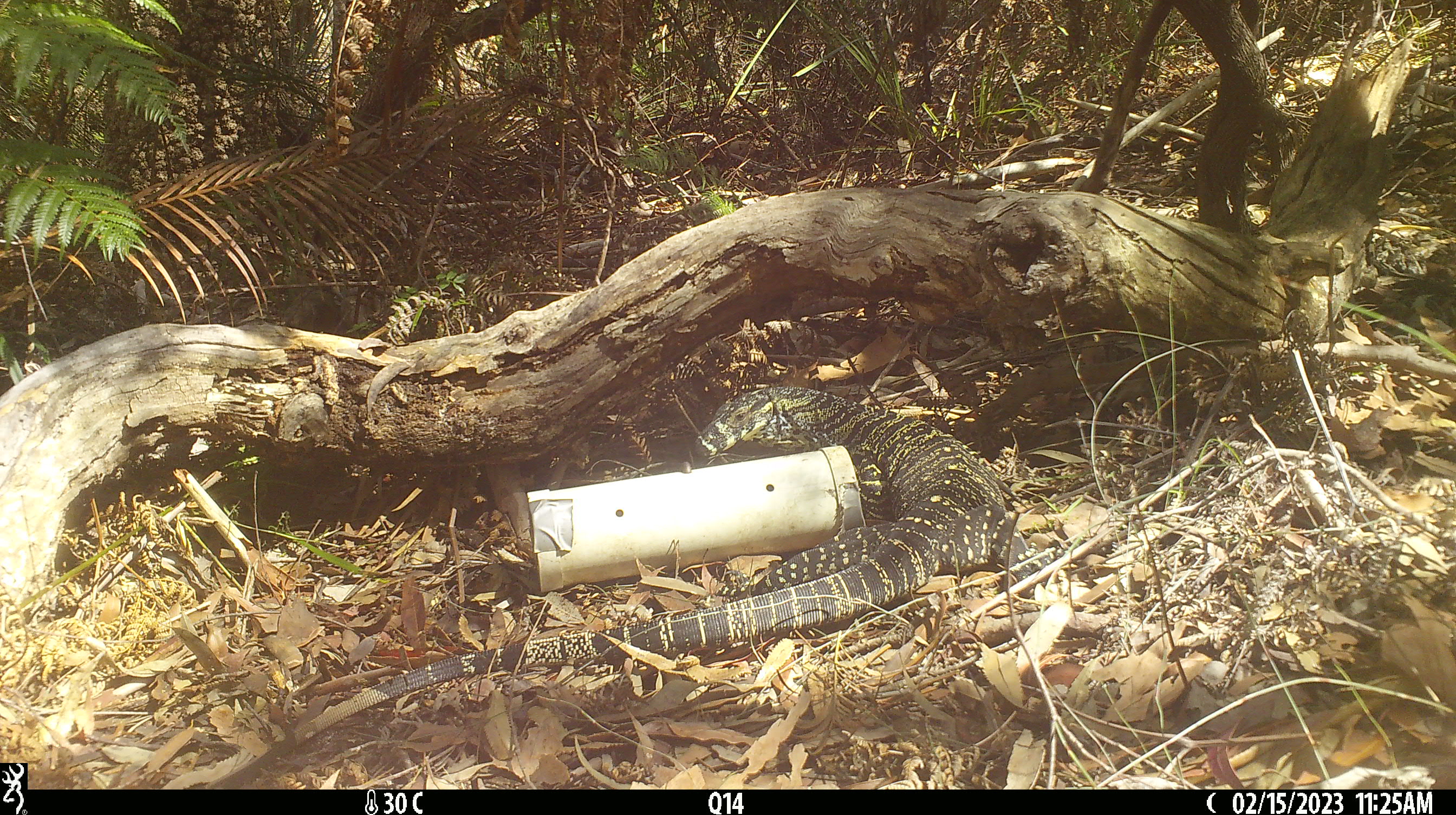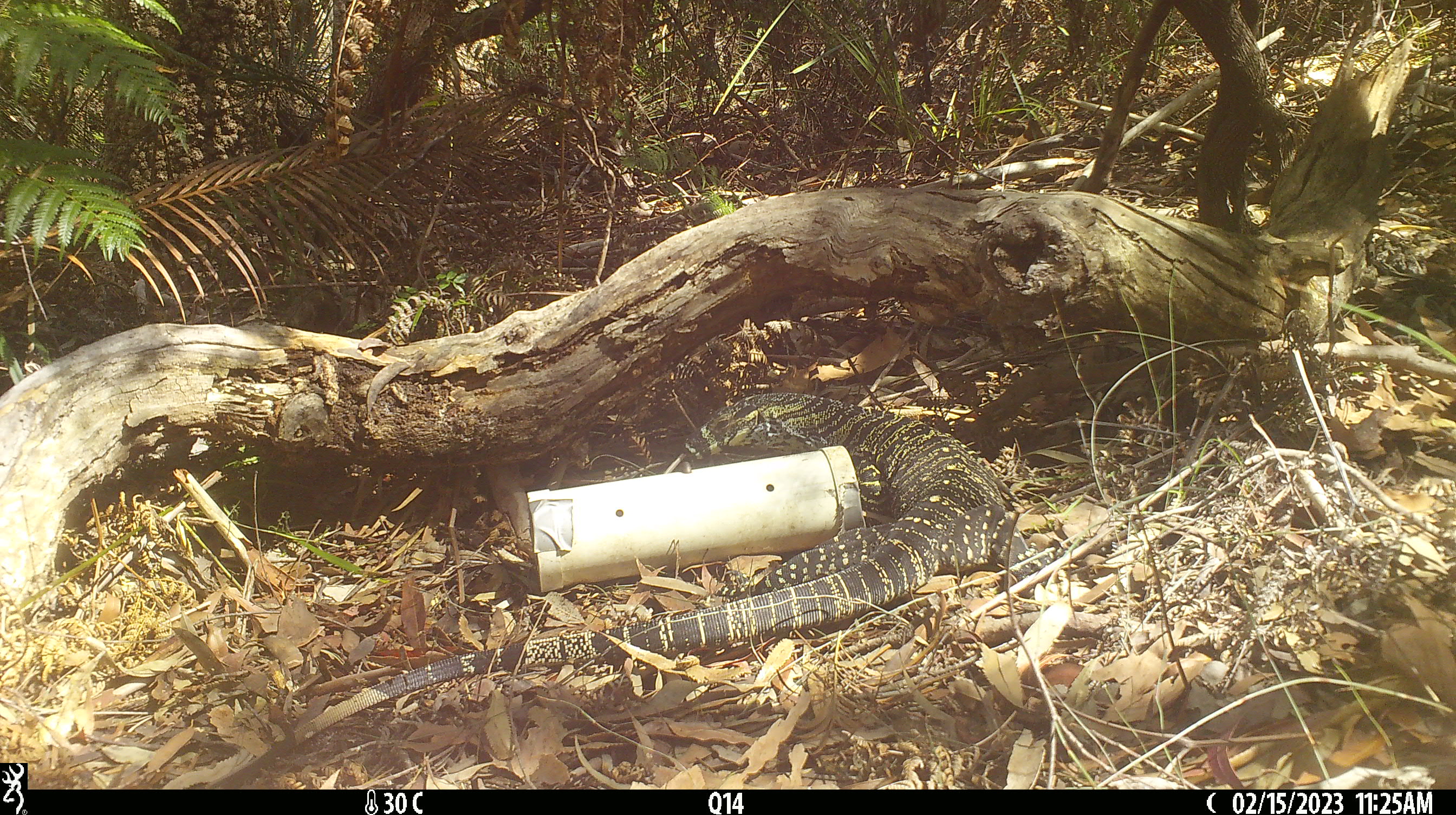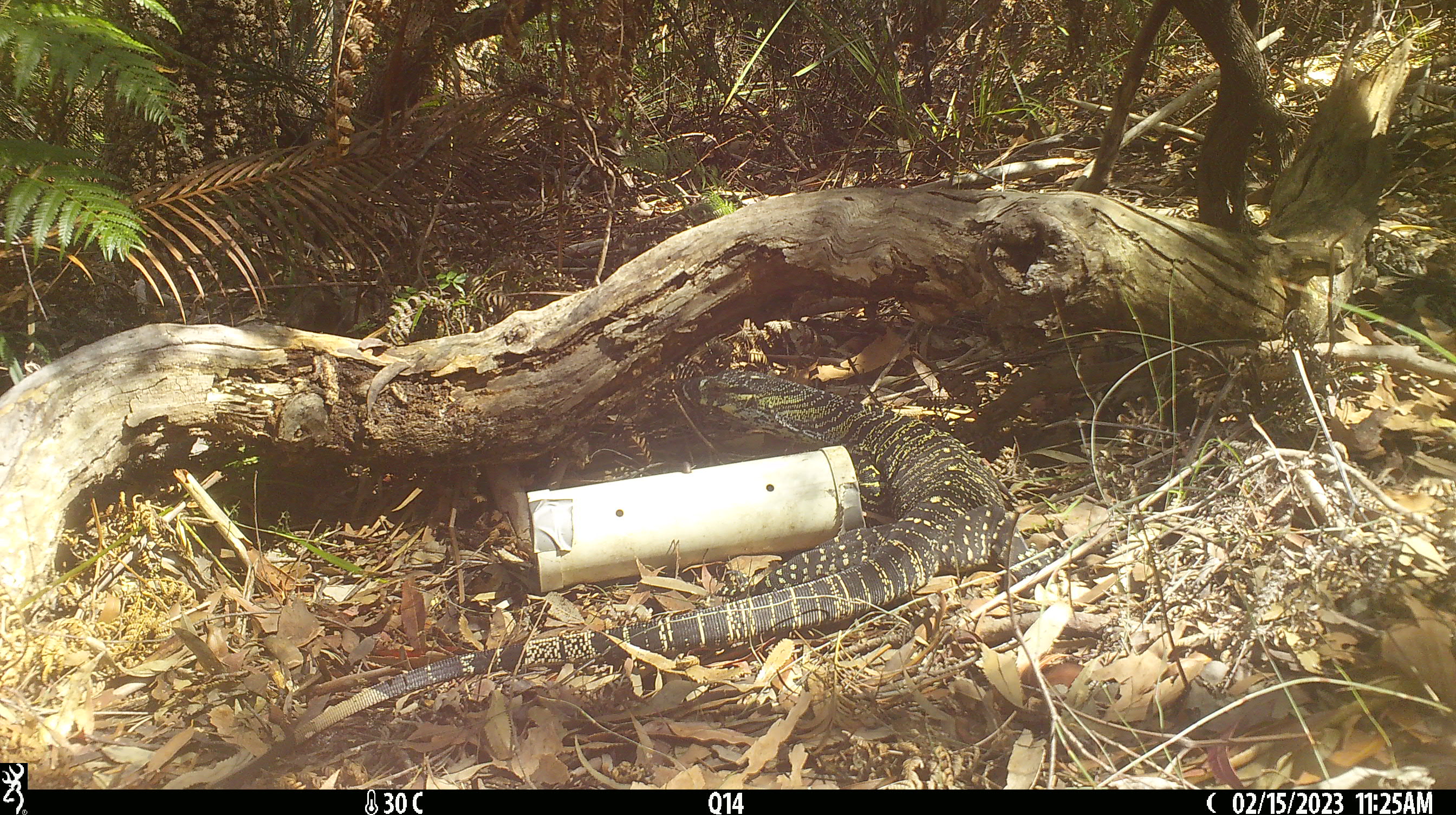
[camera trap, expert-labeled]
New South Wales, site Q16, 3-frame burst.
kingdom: Animalia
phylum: Chordata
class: Reptilia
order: Squamata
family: Varanidae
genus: Varanus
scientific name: Varanus varius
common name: lace monitor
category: goanna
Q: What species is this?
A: Goanna (lace monitor) (Varanus varius).